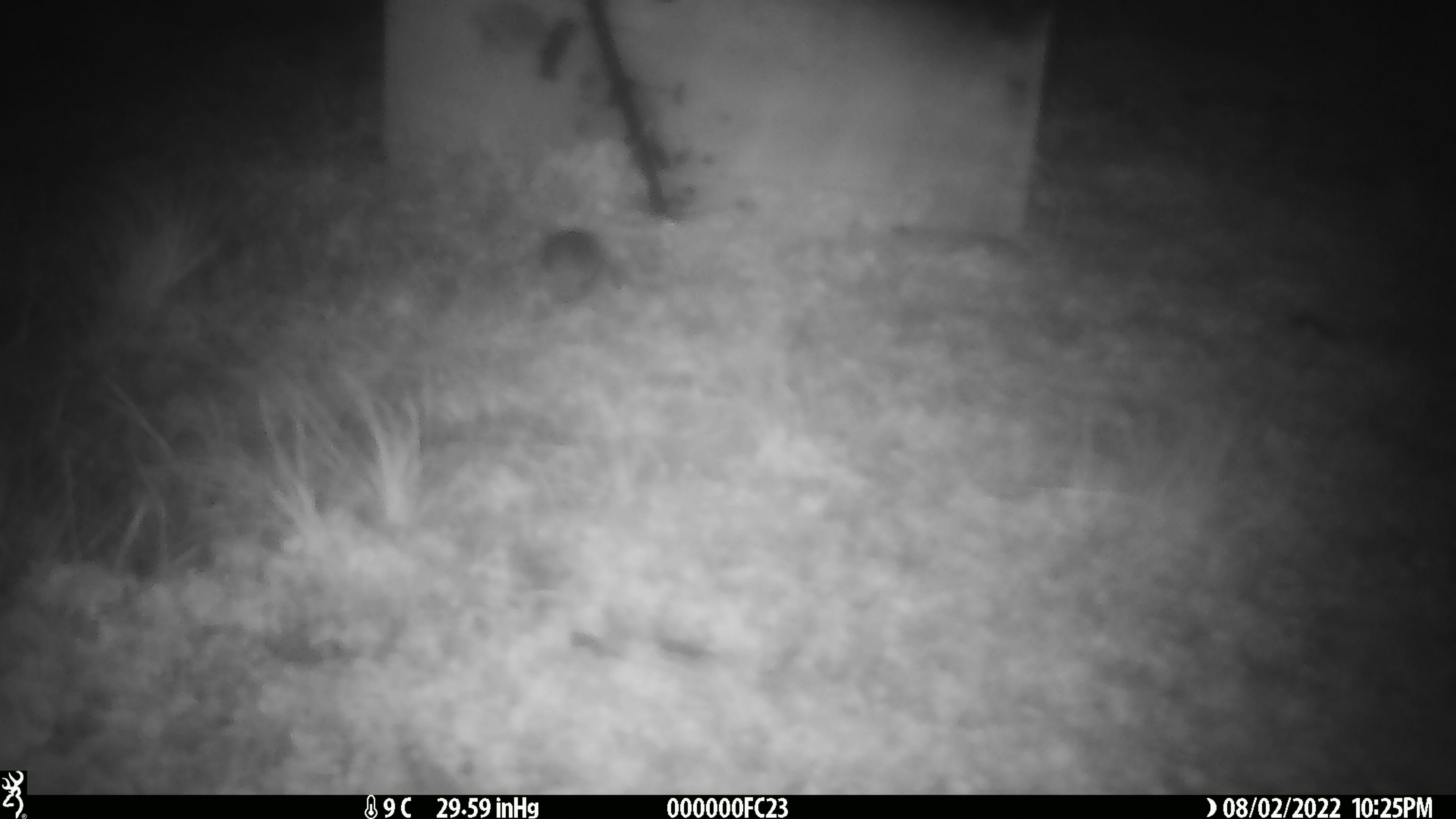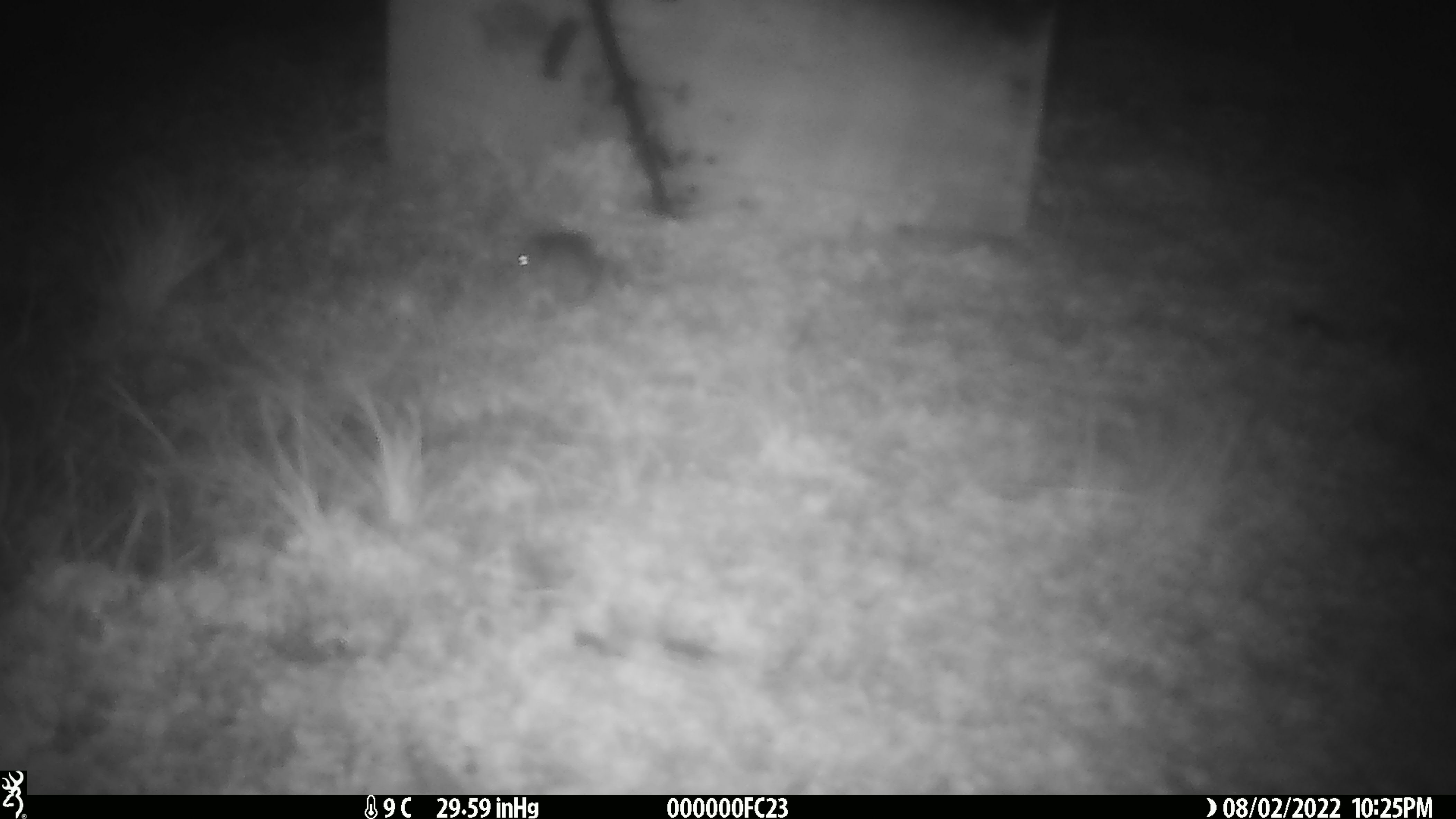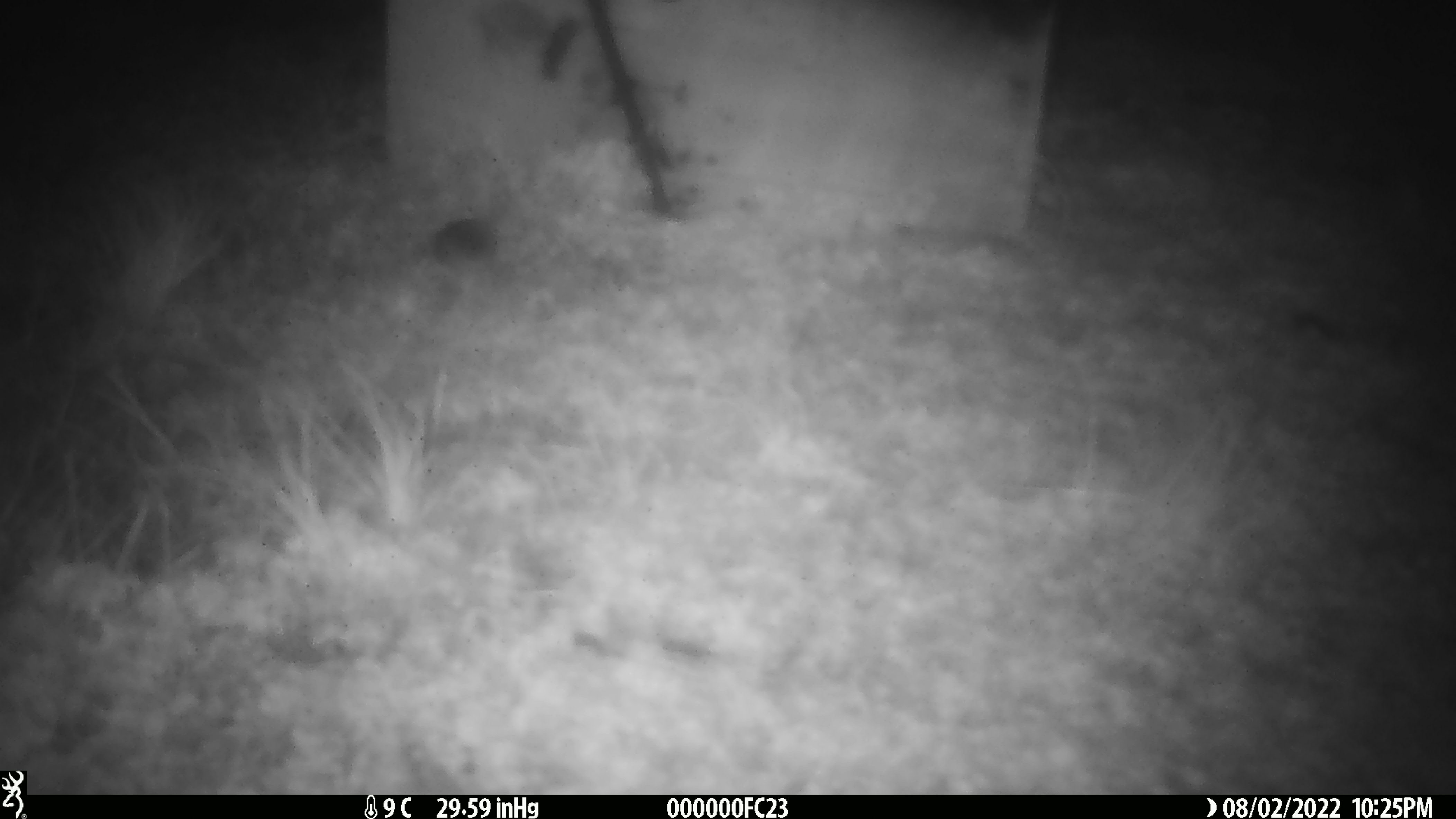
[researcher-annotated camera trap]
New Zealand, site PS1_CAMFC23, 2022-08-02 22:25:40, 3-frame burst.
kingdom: Animalia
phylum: Chordata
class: Mammalia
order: Rodentia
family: Muridae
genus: Mus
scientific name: Mus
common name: mouse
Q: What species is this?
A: Mouse (Mus).